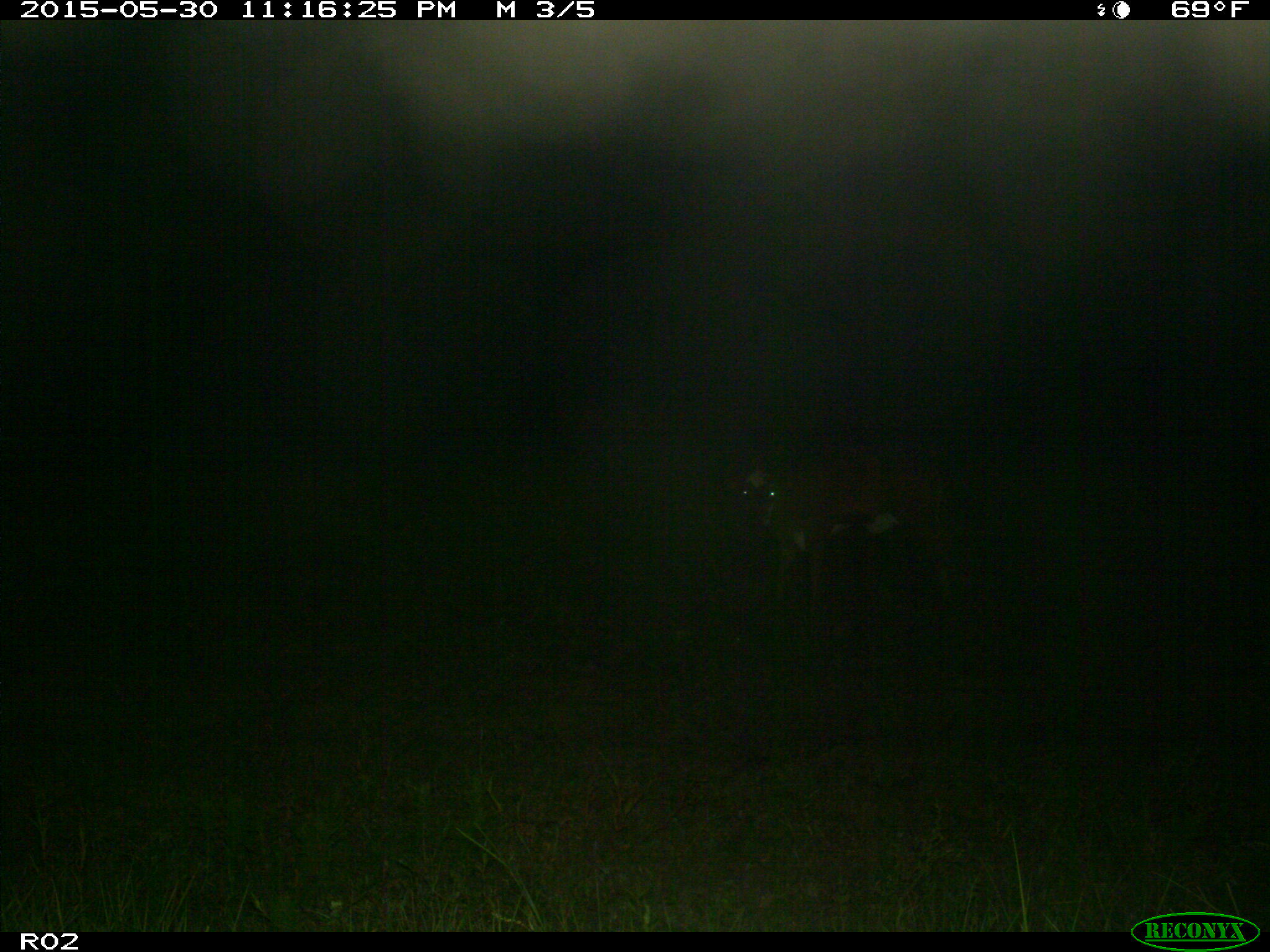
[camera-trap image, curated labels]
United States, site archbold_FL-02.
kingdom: Animalia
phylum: Chordata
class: Mammalia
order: Artiodactyla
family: Bovidae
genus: Bos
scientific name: Bos taurus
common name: domestic cow